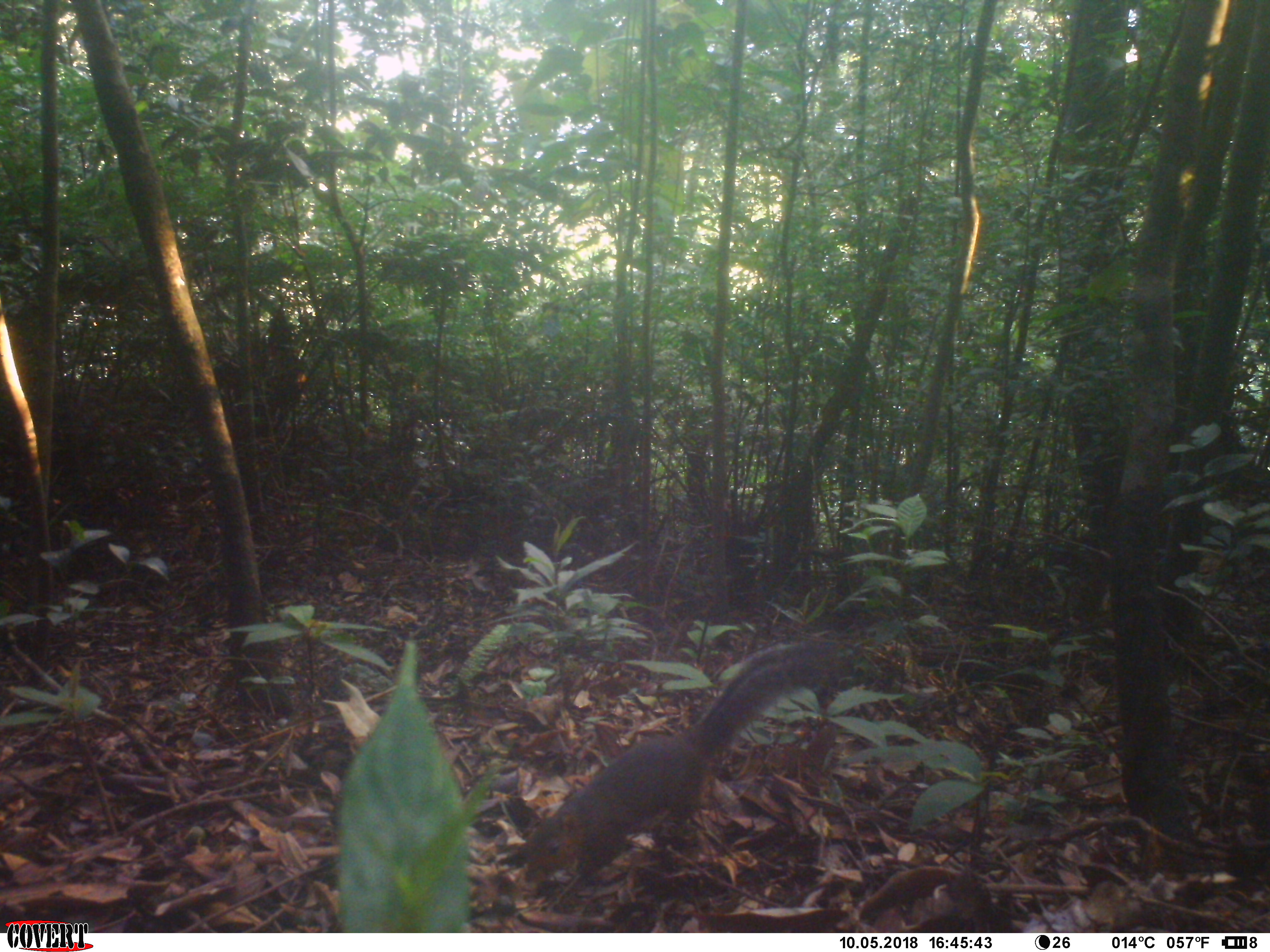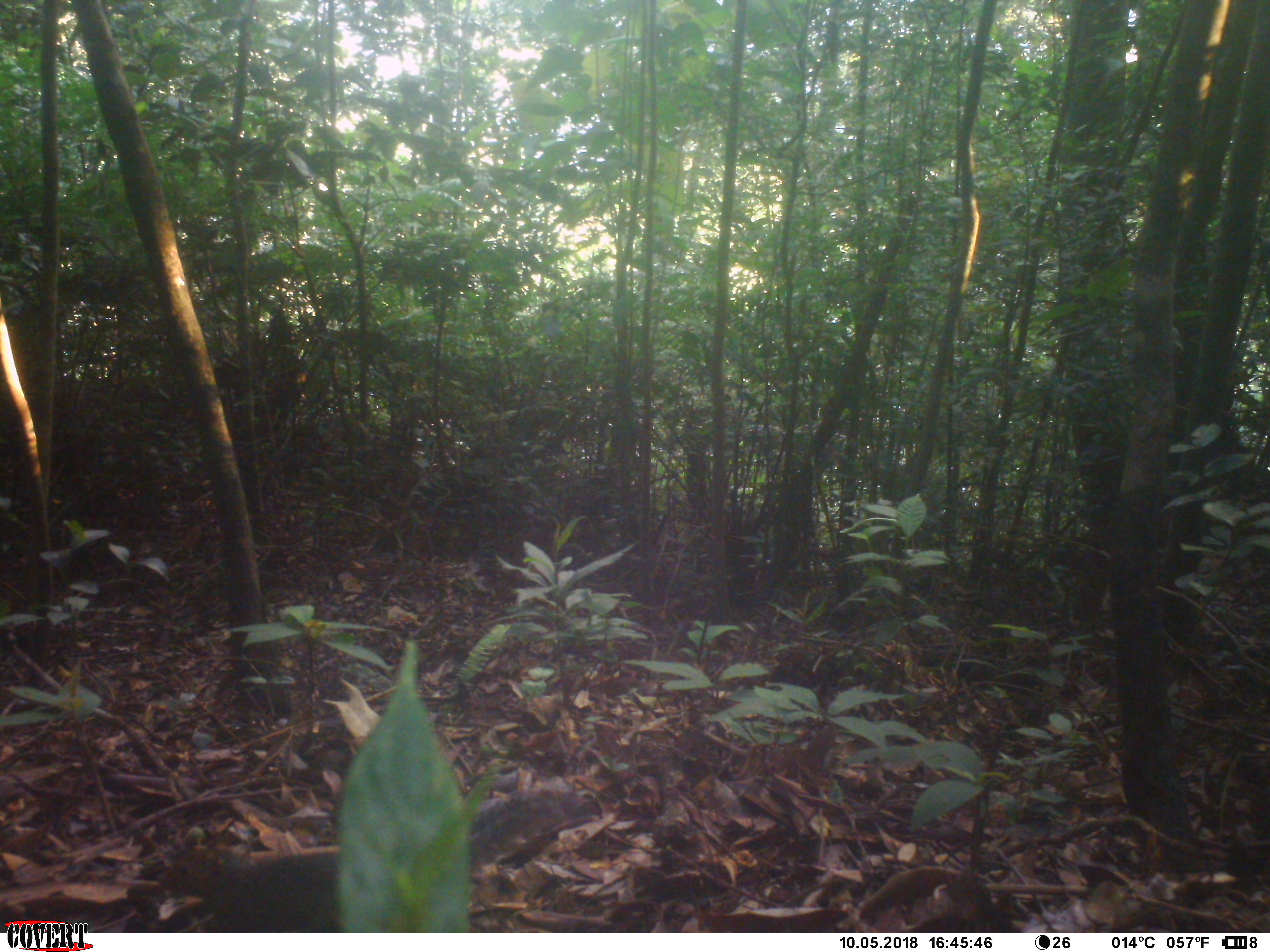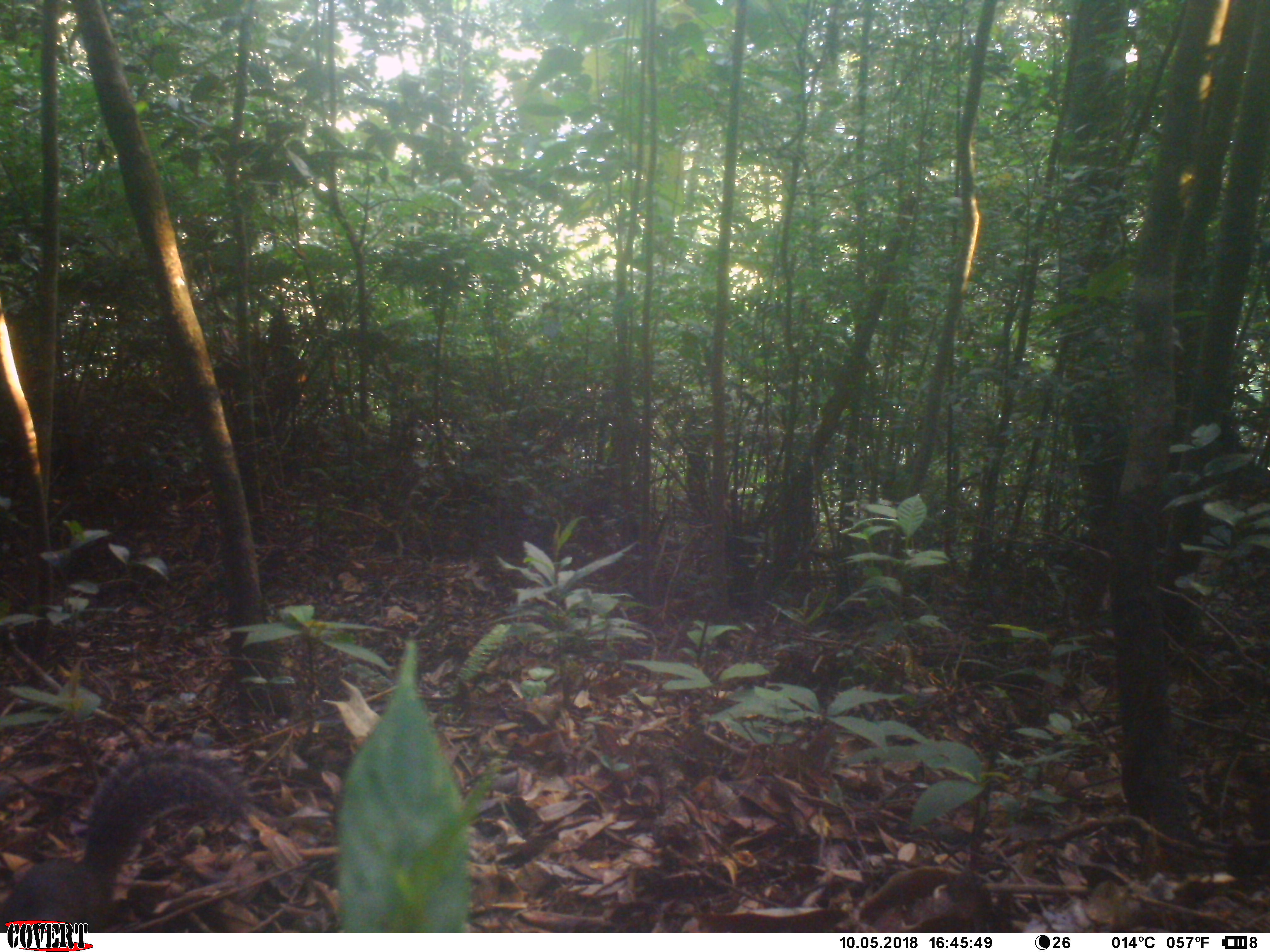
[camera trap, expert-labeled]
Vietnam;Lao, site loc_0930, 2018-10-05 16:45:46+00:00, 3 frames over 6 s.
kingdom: Animalia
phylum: Chordata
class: Mammalia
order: Rodentia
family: Sciuridae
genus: Dremomys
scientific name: Dremomys rufigenis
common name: red-cheeked squirrel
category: red cheeked squirrel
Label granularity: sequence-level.